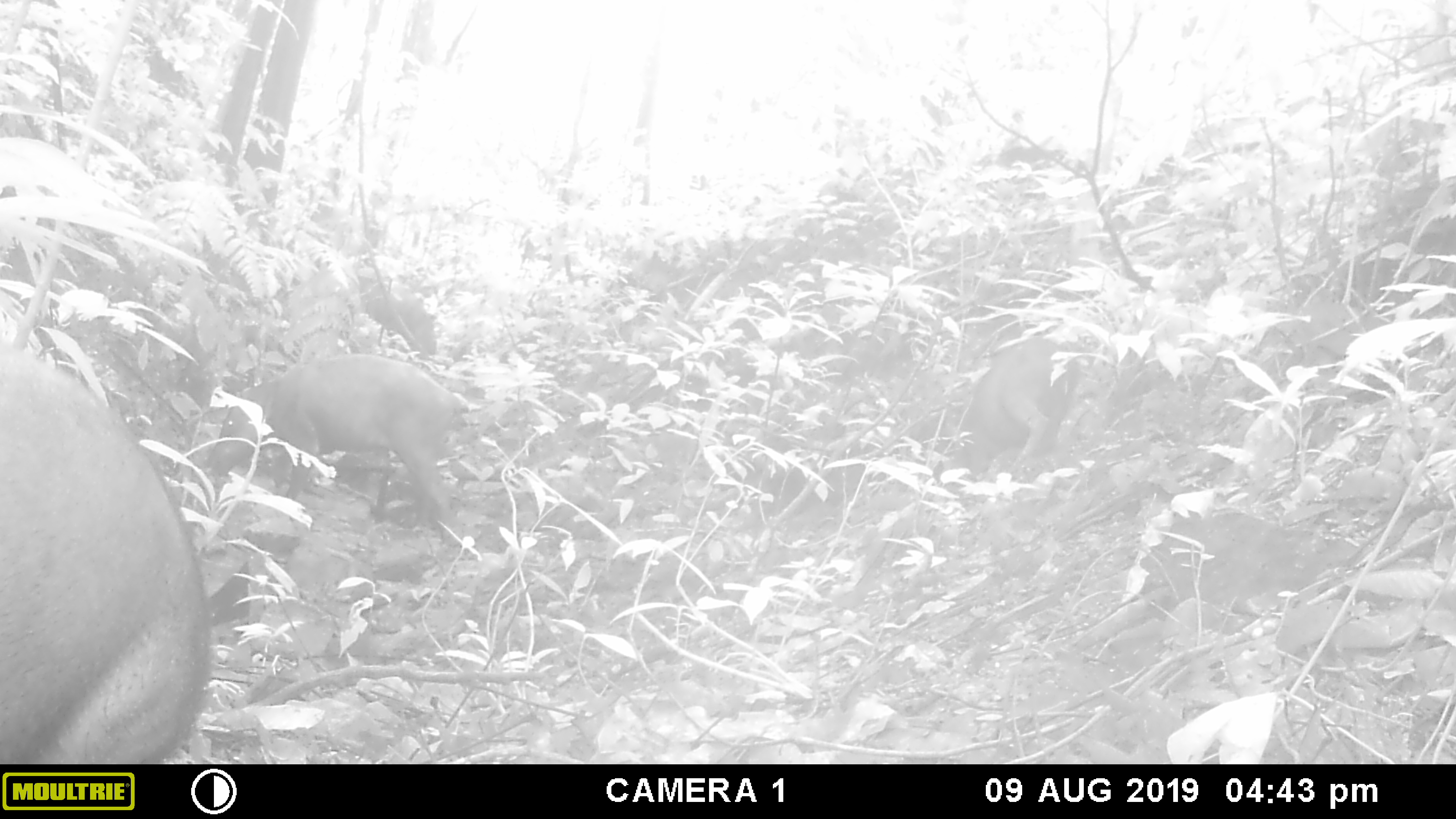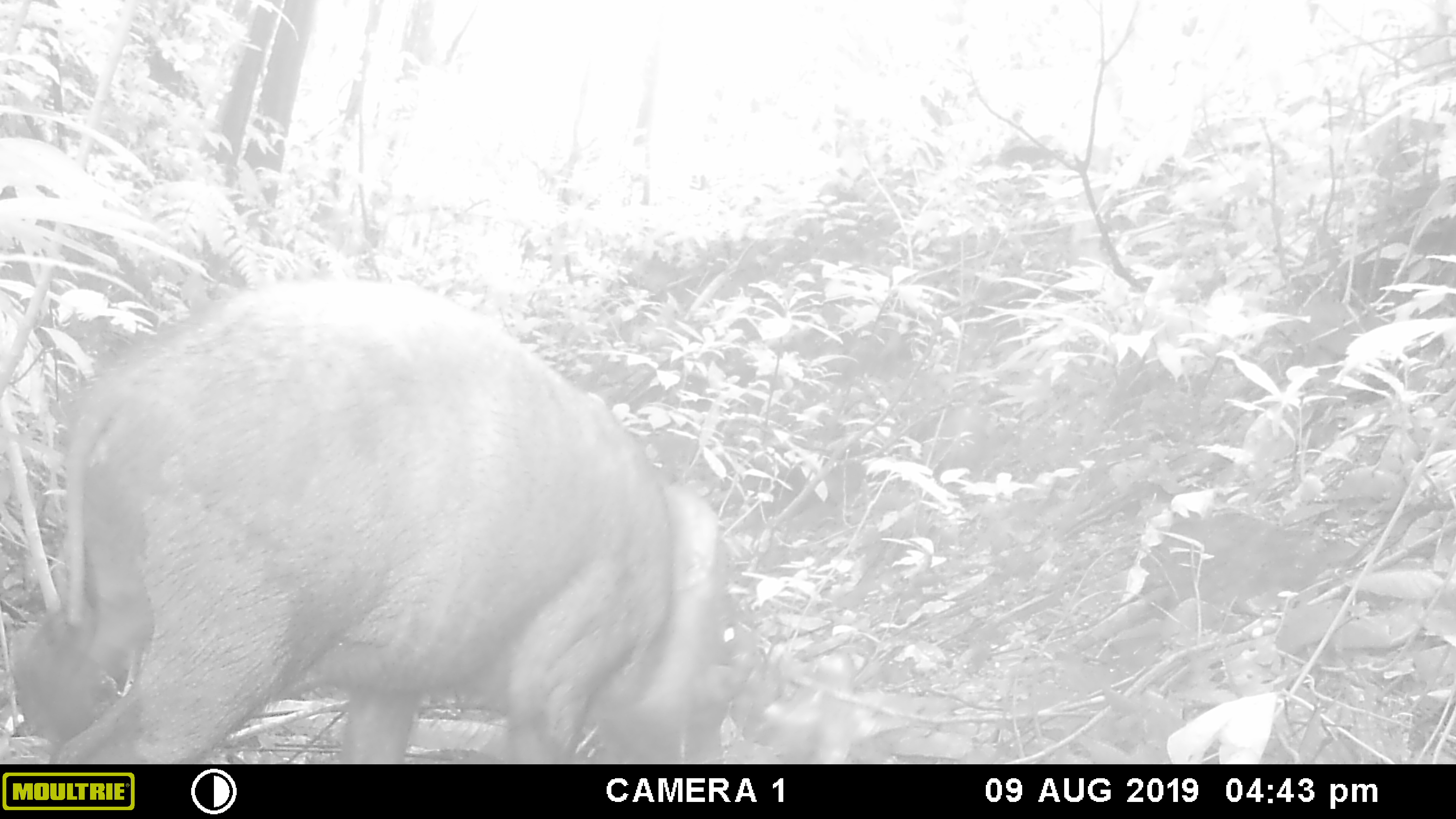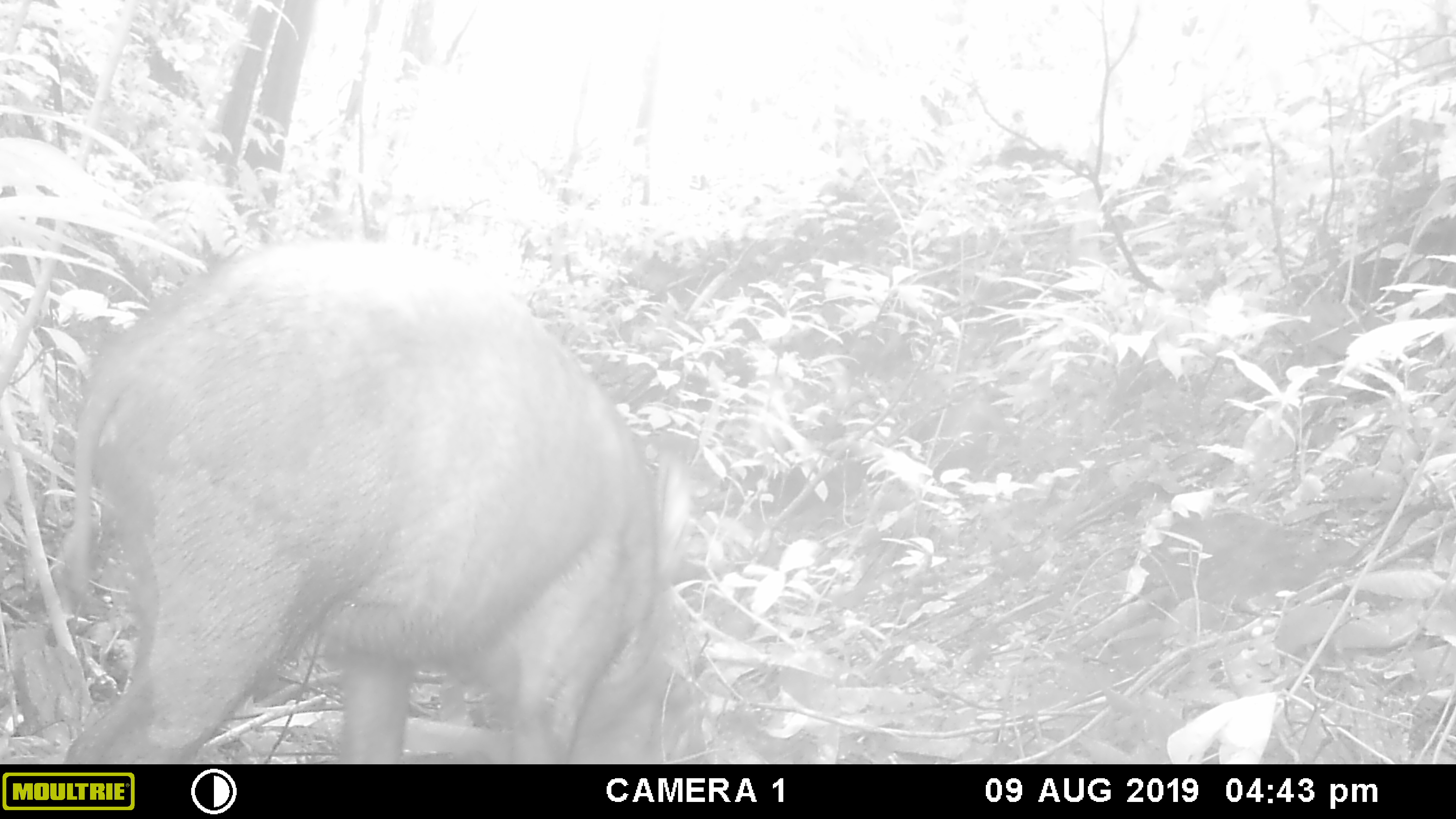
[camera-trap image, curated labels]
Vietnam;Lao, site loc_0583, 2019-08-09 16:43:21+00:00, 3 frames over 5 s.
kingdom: Animalia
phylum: Chordata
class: Mammalia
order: Artiodactyla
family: Suidae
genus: Sus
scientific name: Sus scrofa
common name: eurasian wild pig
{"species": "eurasian wild pig (Sus scrofa)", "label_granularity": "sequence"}